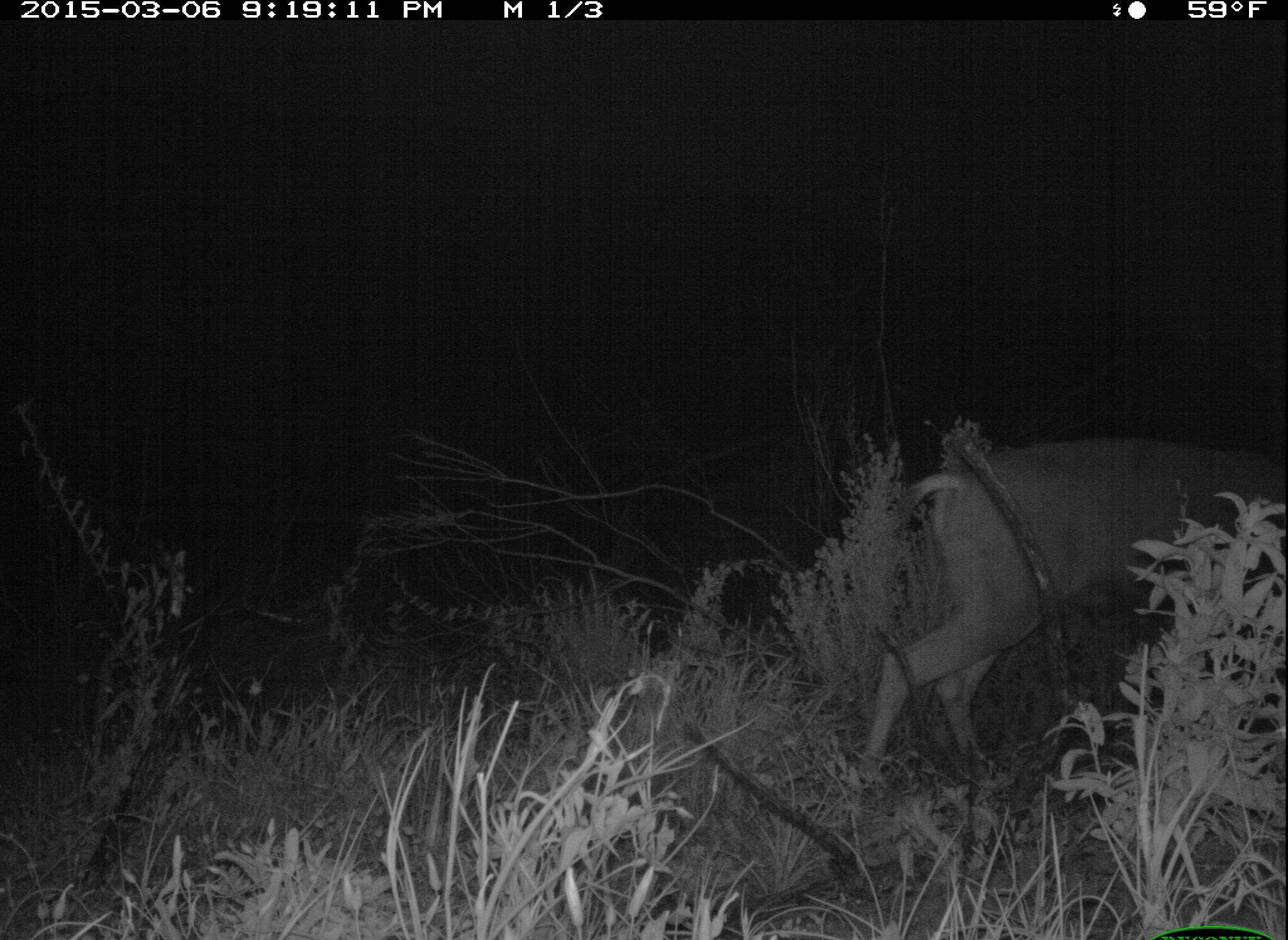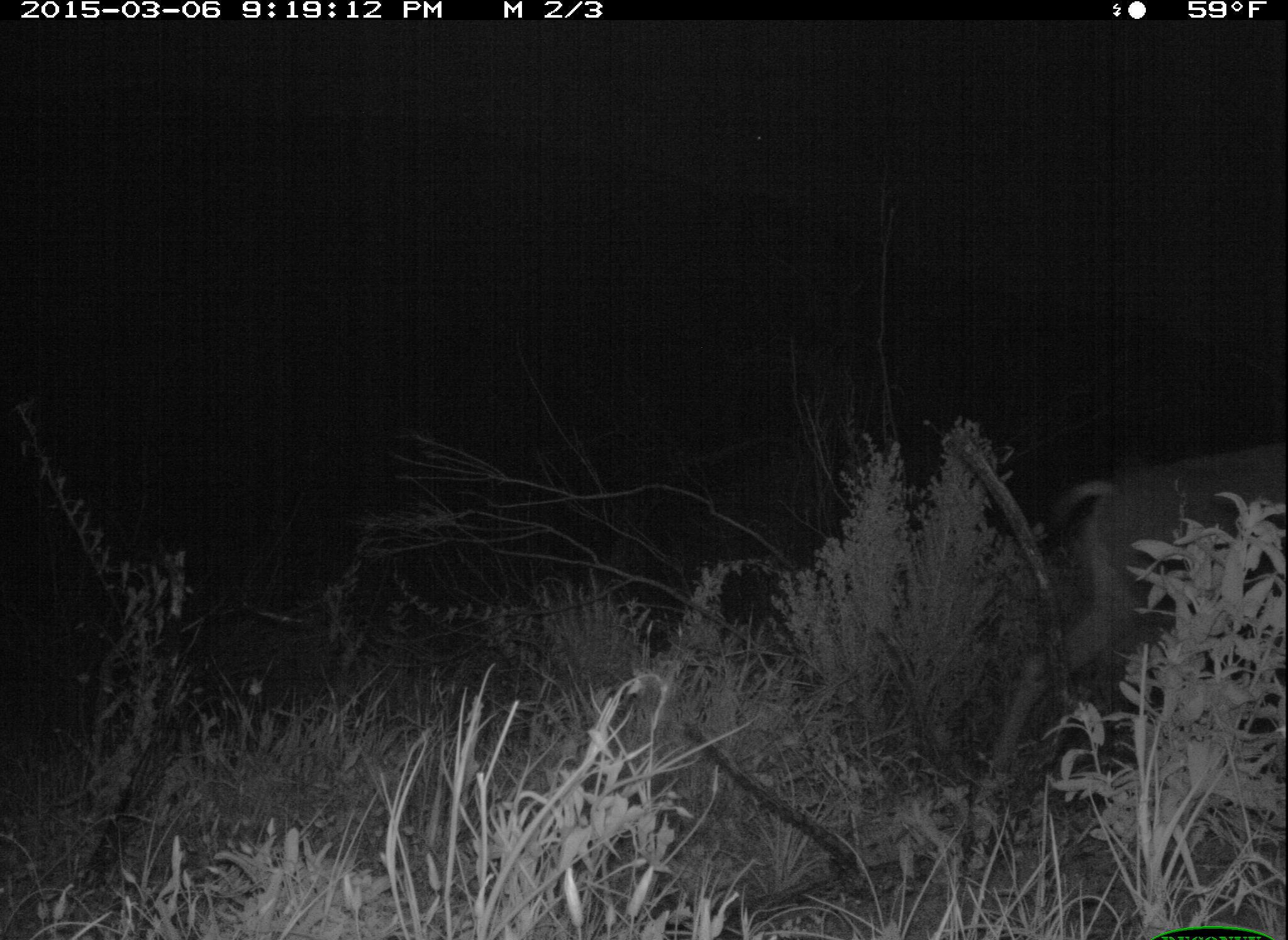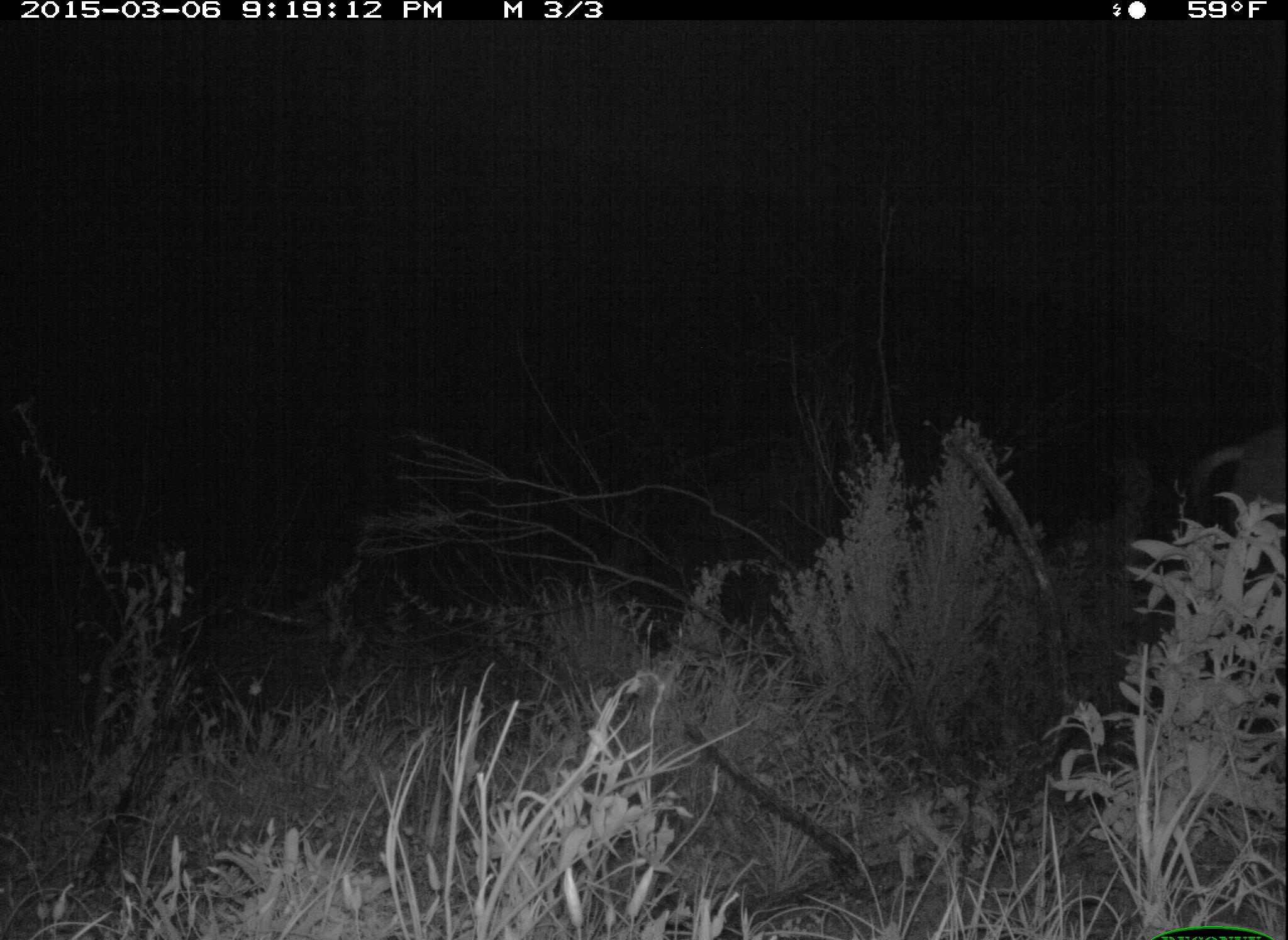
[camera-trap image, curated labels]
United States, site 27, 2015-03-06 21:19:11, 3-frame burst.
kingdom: Animalia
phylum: Chordata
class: Mammalia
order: Artiodactyla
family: Cervidae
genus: Odocoileus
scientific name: Odocoileus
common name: deer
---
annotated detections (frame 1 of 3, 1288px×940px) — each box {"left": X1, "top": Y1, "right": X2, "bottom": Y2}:
deer: {"left": 847, "top": 437, "right": 1288, "bottom": 795}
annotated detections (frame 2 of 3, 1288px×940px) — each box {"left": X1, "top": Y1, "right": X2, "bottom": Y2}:
deer: {"left": 967, "top": 443, "right": 1288, "bottom": 875}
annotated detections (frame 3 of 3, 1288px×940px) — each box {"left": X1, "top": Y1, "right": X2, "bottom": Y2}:
deer: {"left": 1179, "top": 433, "right": 1288, "bottom": 549}